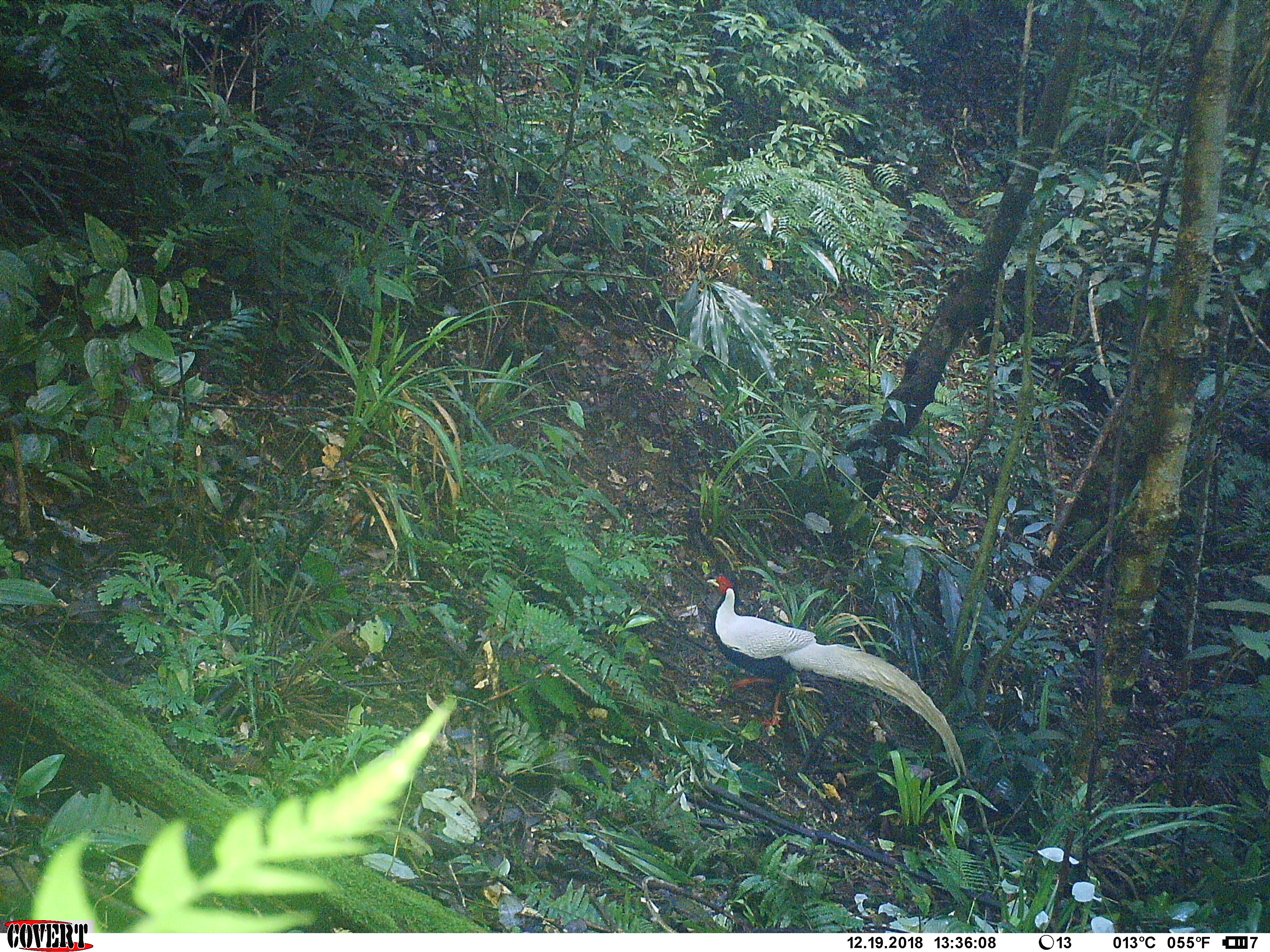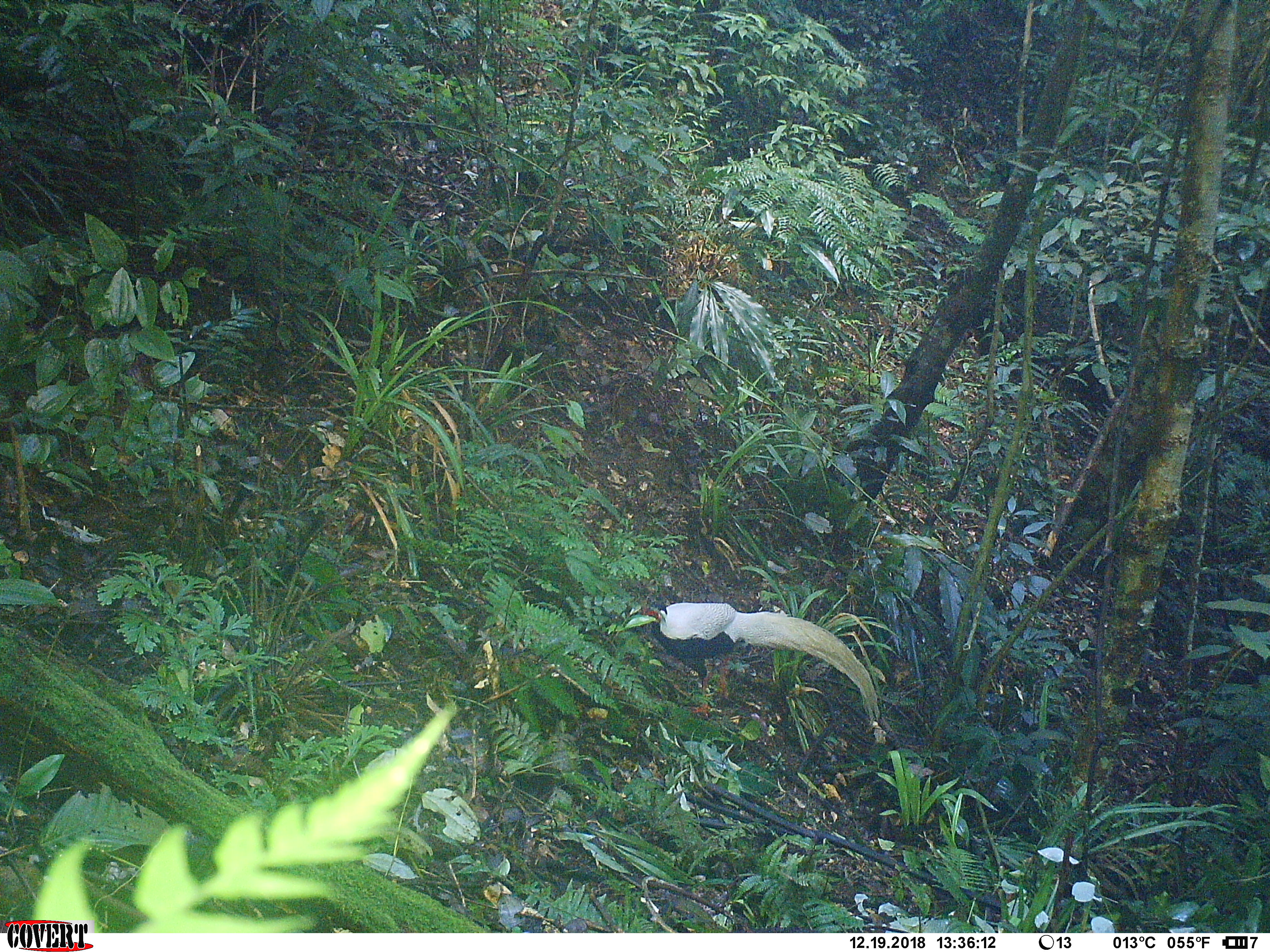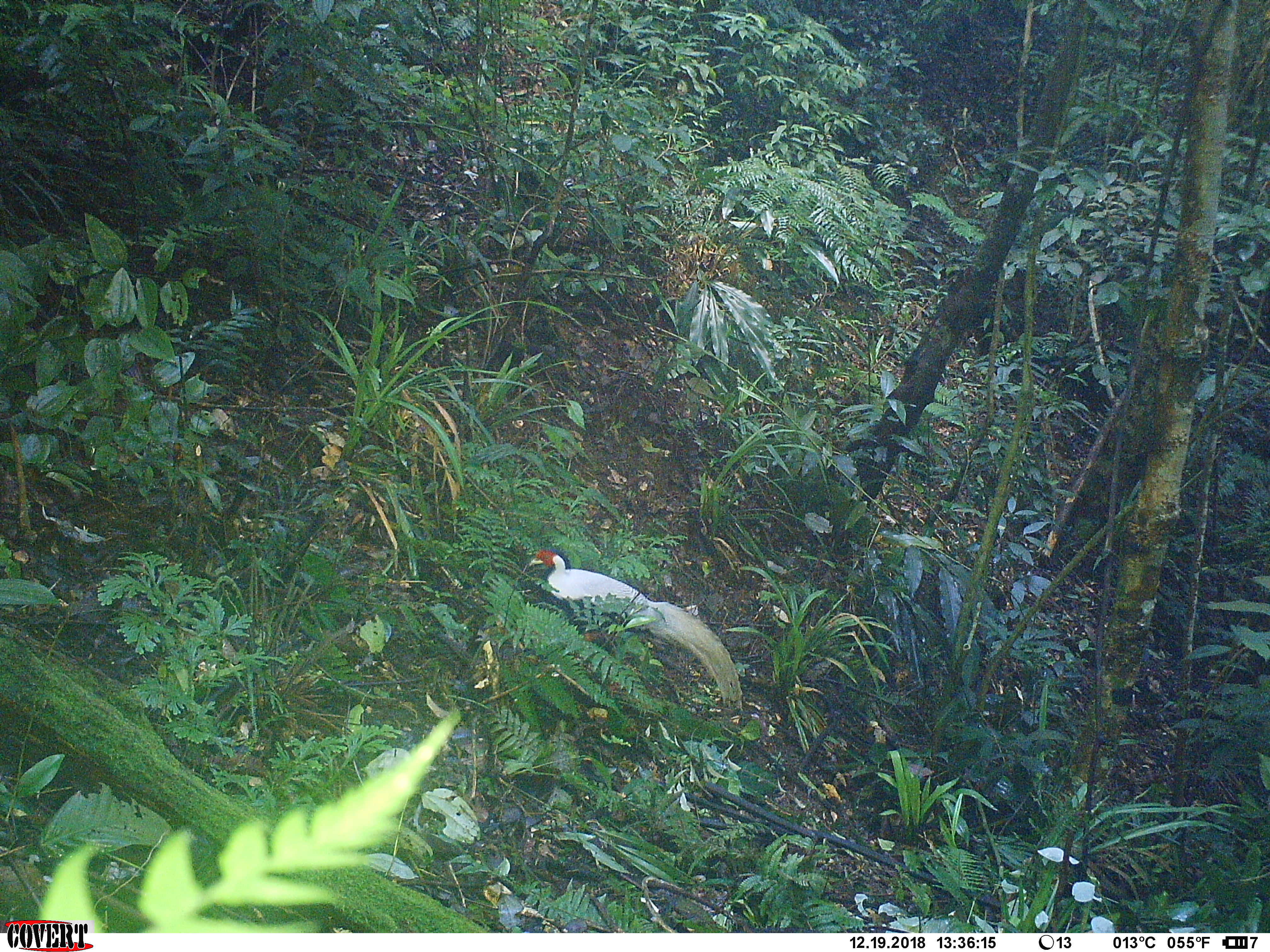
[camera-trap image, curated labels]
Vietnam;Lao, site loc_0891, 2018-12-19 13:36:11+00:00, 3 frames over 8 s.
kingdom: Animalia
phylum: Chordata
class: Aves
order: Galliformes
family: Phasianidae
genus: Lophura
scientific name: Lophura nycthemera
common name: silver pheasant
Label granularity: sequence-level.